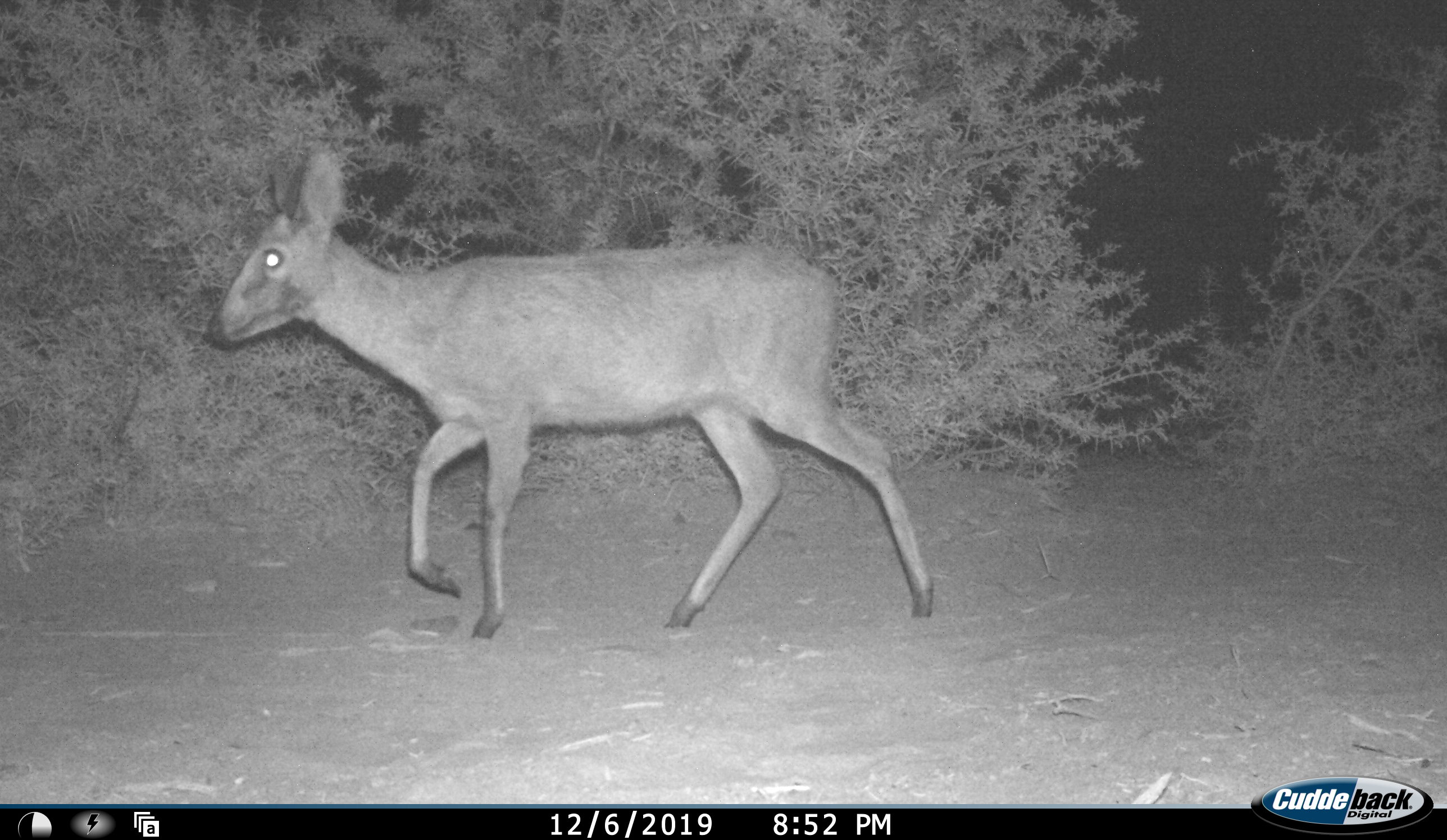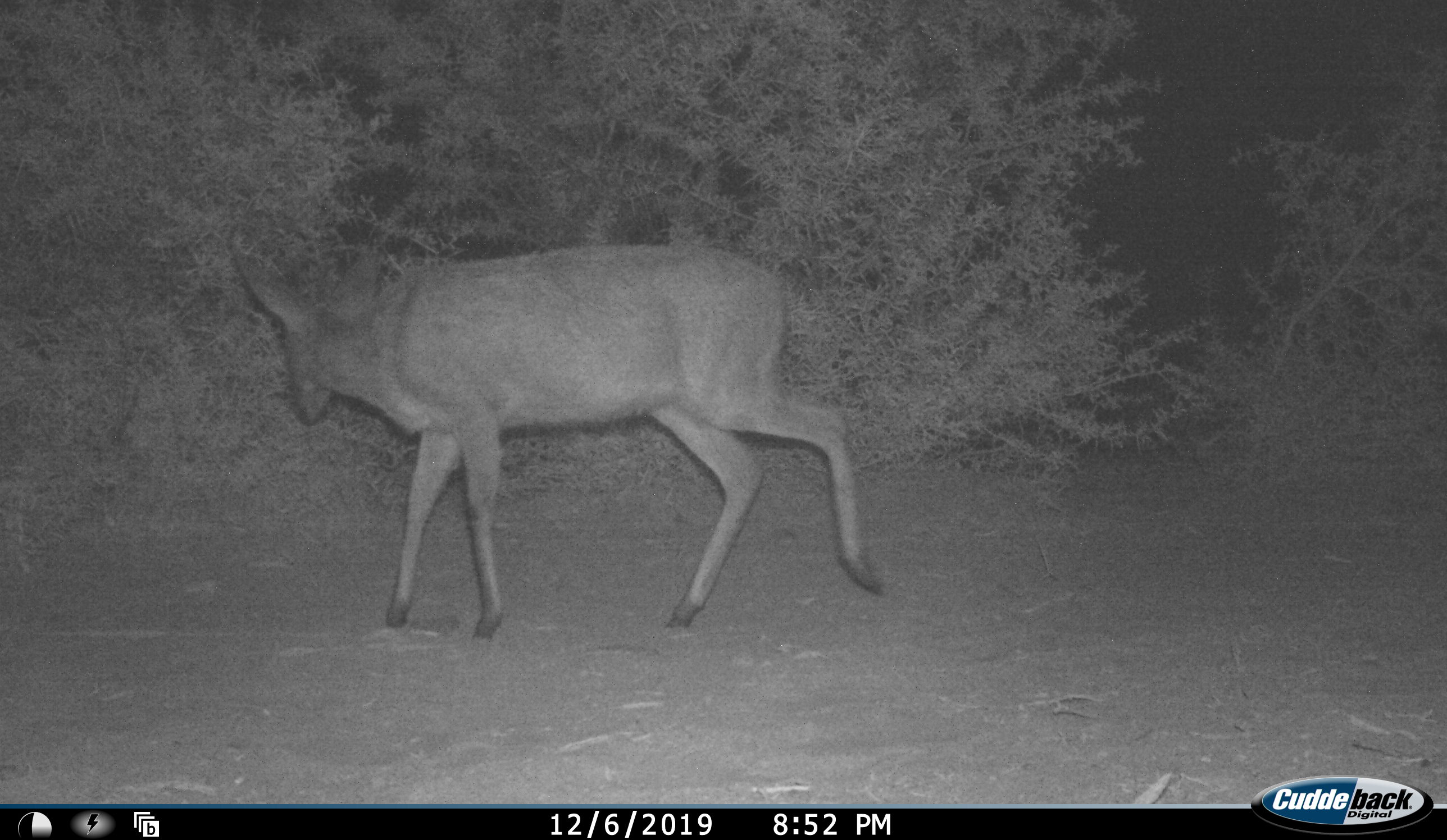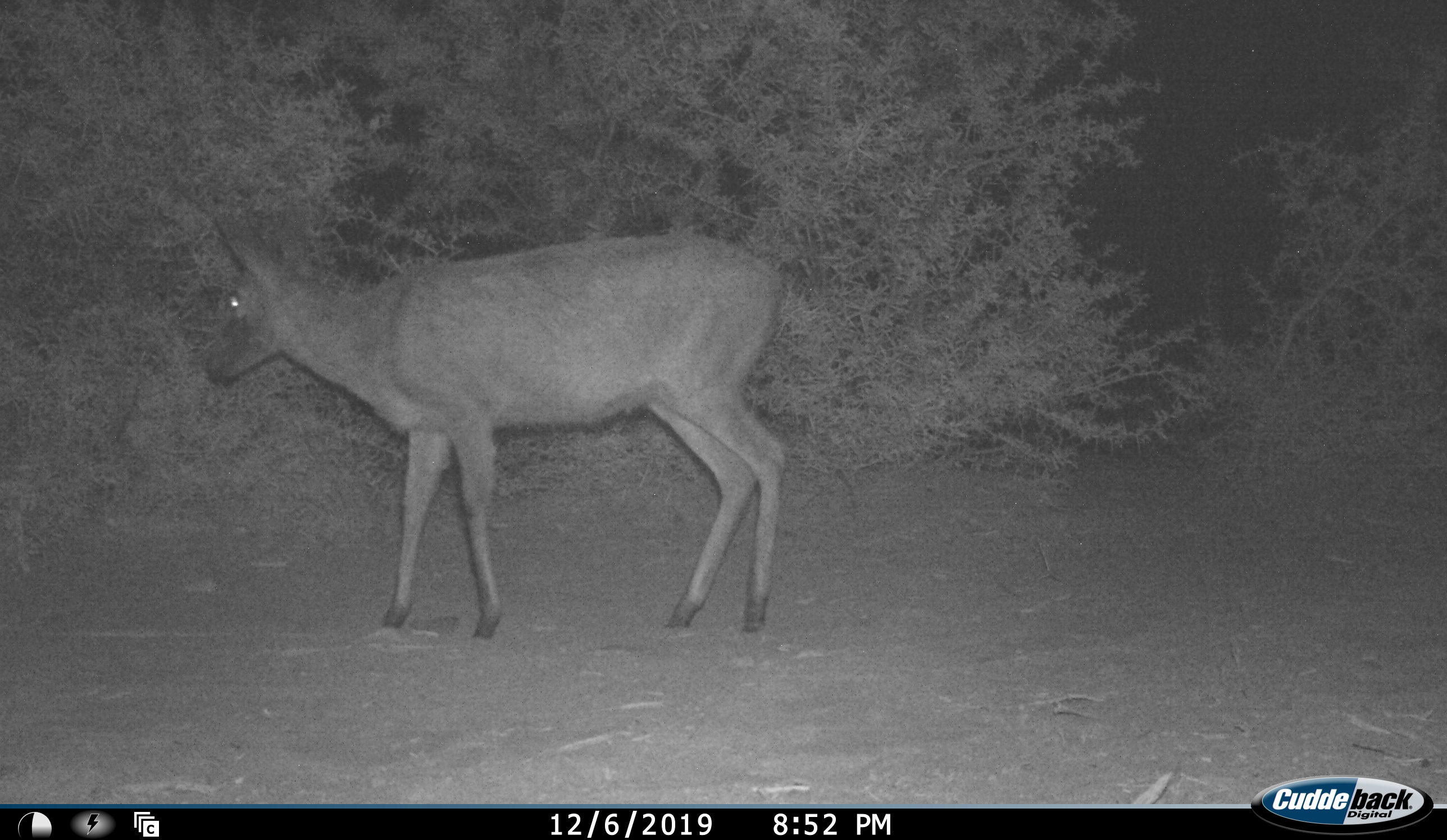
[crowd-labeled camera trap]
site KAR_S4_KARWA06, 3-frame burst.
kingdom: Animalia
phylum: Chordata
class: Mammalia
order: Artiodactyla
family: Bovidae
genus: Sylvicapra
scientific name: Sylvicapra grimmia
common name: common duiker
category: duikercommongrey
Duikercommongrey (common duiker) (Sylvicapra grimmia), count 1. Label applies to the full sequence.